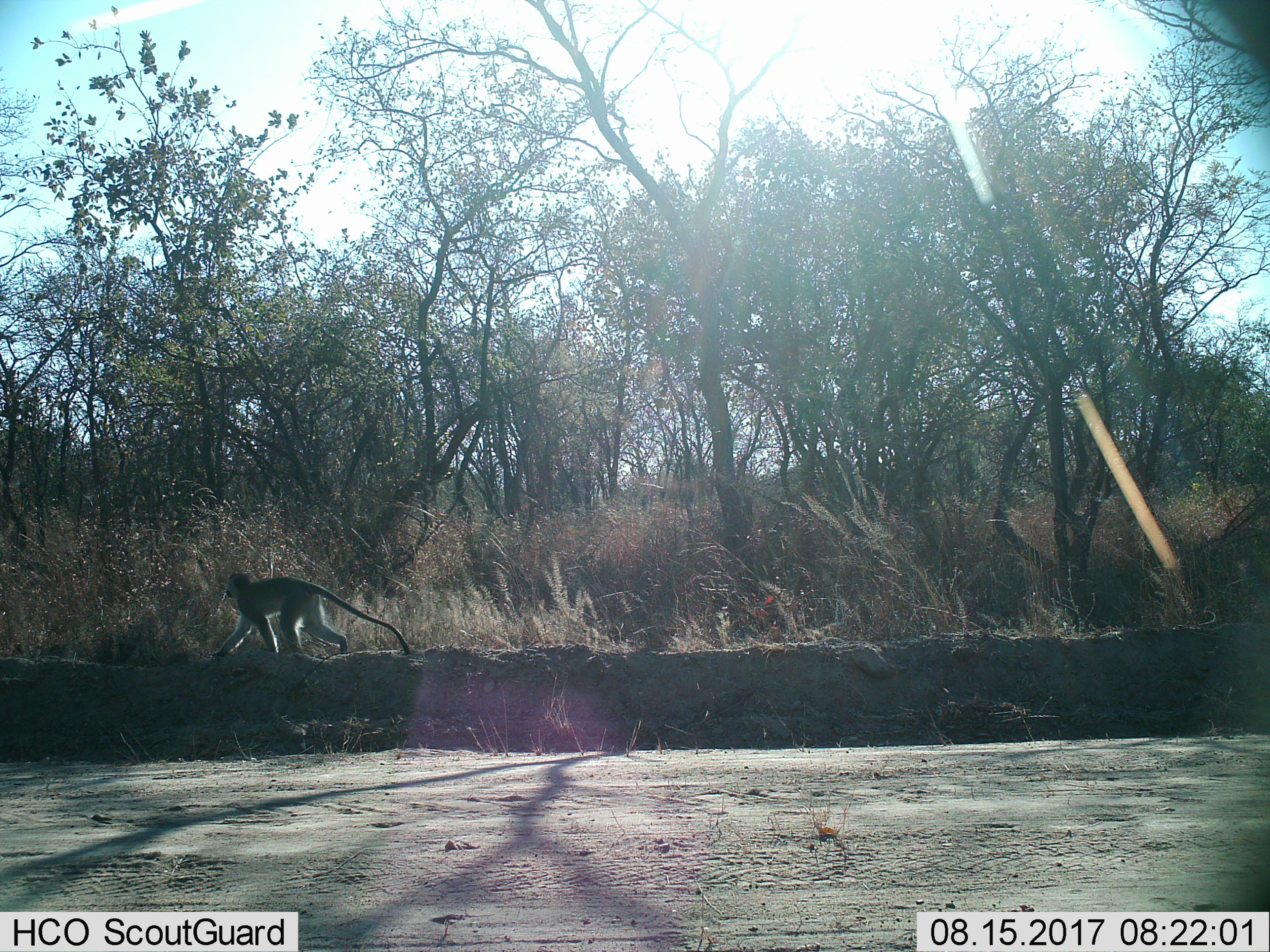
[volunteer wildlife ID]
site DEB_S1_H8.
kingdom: Animalia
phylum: Chordata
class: Mammalia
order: Primates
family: Cercopithecidae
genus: Chlorocebus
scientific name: Chlorocebus pygerythrus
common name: vervet monkey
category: monkeyvervet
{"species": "monkeyvervet (vervet monkey) (Chlorocebus pygerythrus)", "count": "1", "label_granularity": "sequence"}